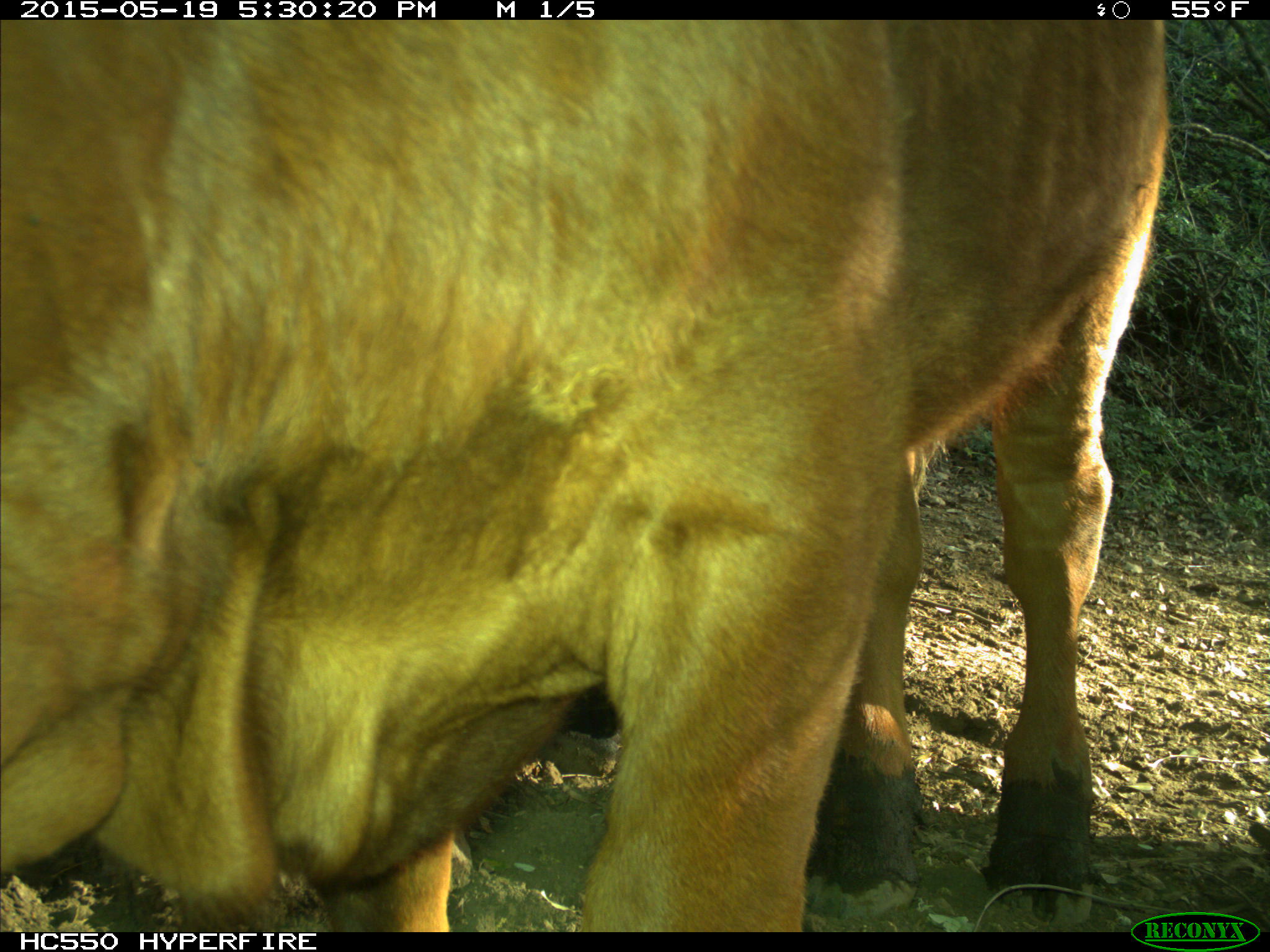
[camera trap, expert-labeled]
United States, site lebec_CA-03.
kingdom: Animalia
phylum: Chordata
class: Mammalia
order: Artiodactyla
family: Bovidae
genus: Bos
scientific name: Bos taurus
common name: domestic cow